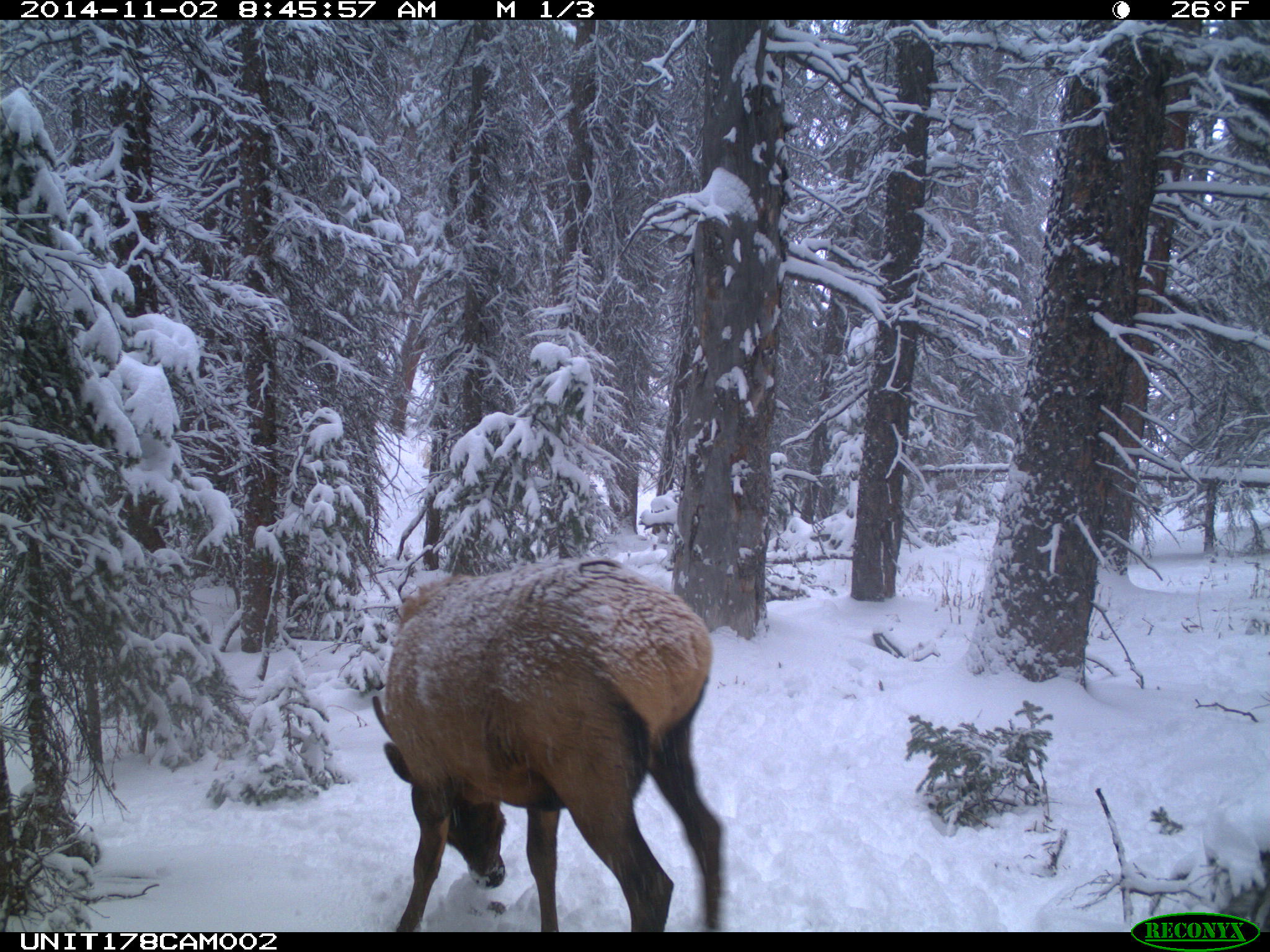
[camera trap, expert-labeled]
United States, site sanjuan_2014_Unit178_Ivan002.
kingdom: Animalia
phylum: Chordata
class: Mammalia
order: Artiodactyla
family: Cervidae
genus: Cervus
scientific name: Cervus elaphus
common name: red deer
Cervus elaphus (red deer).